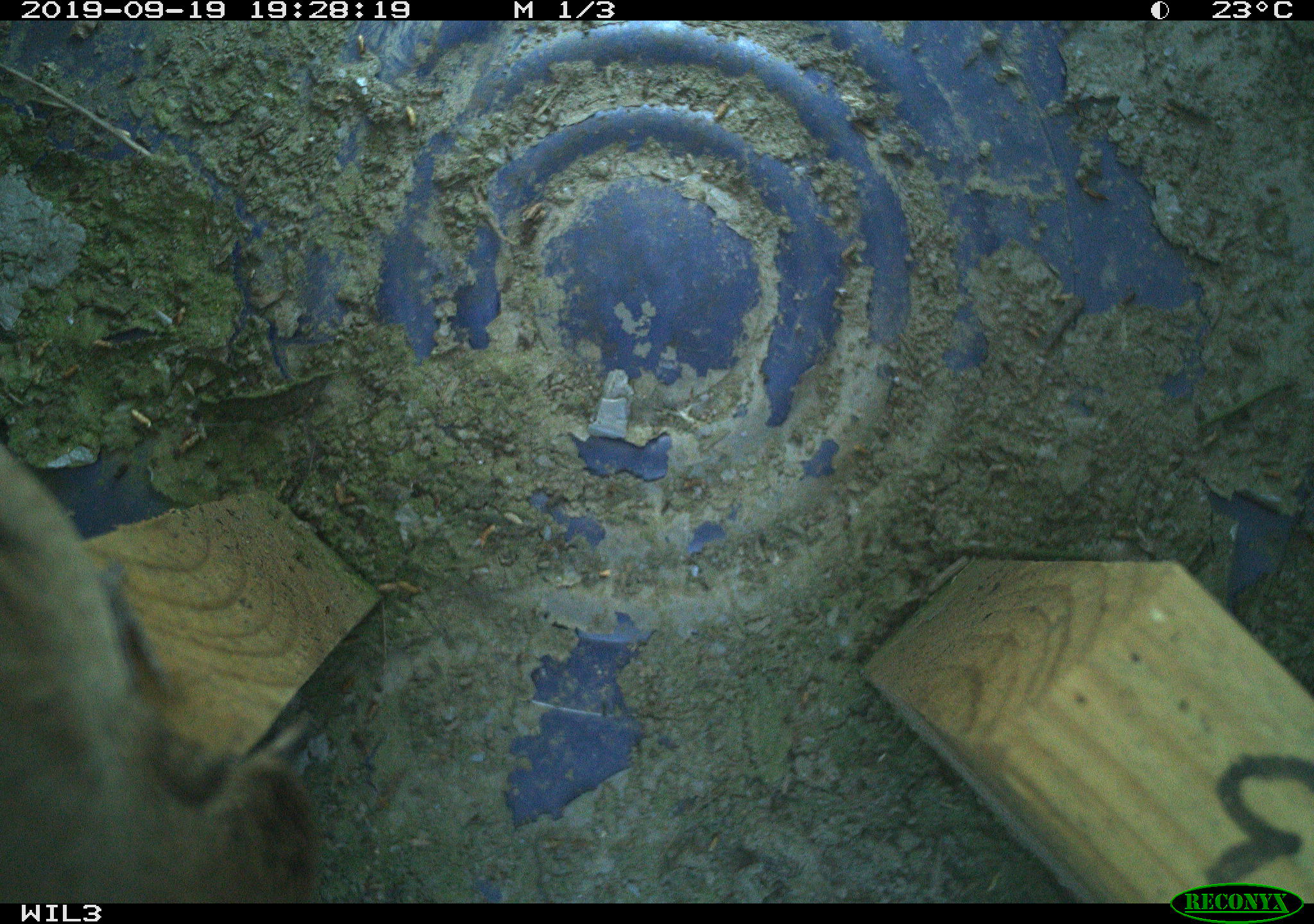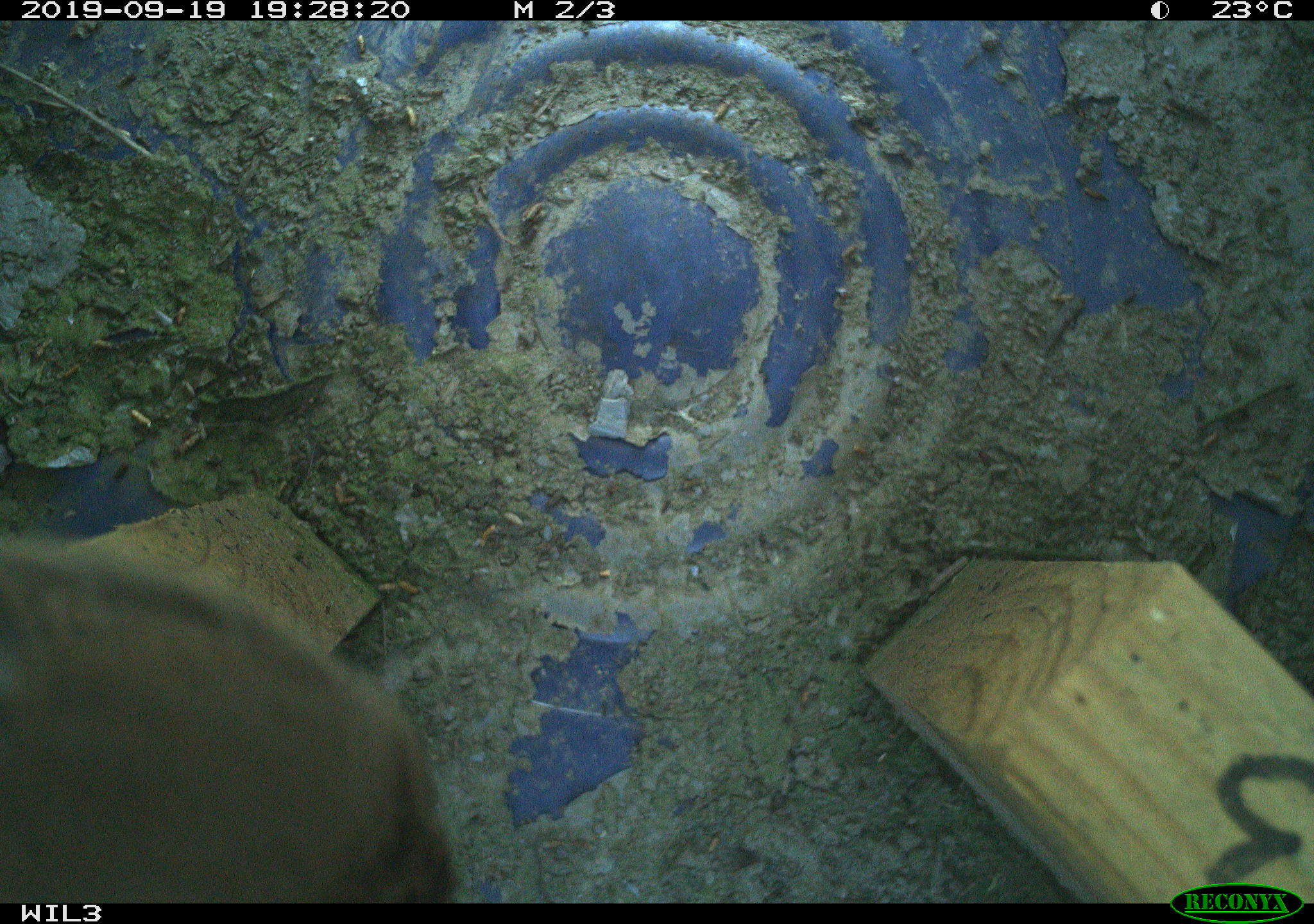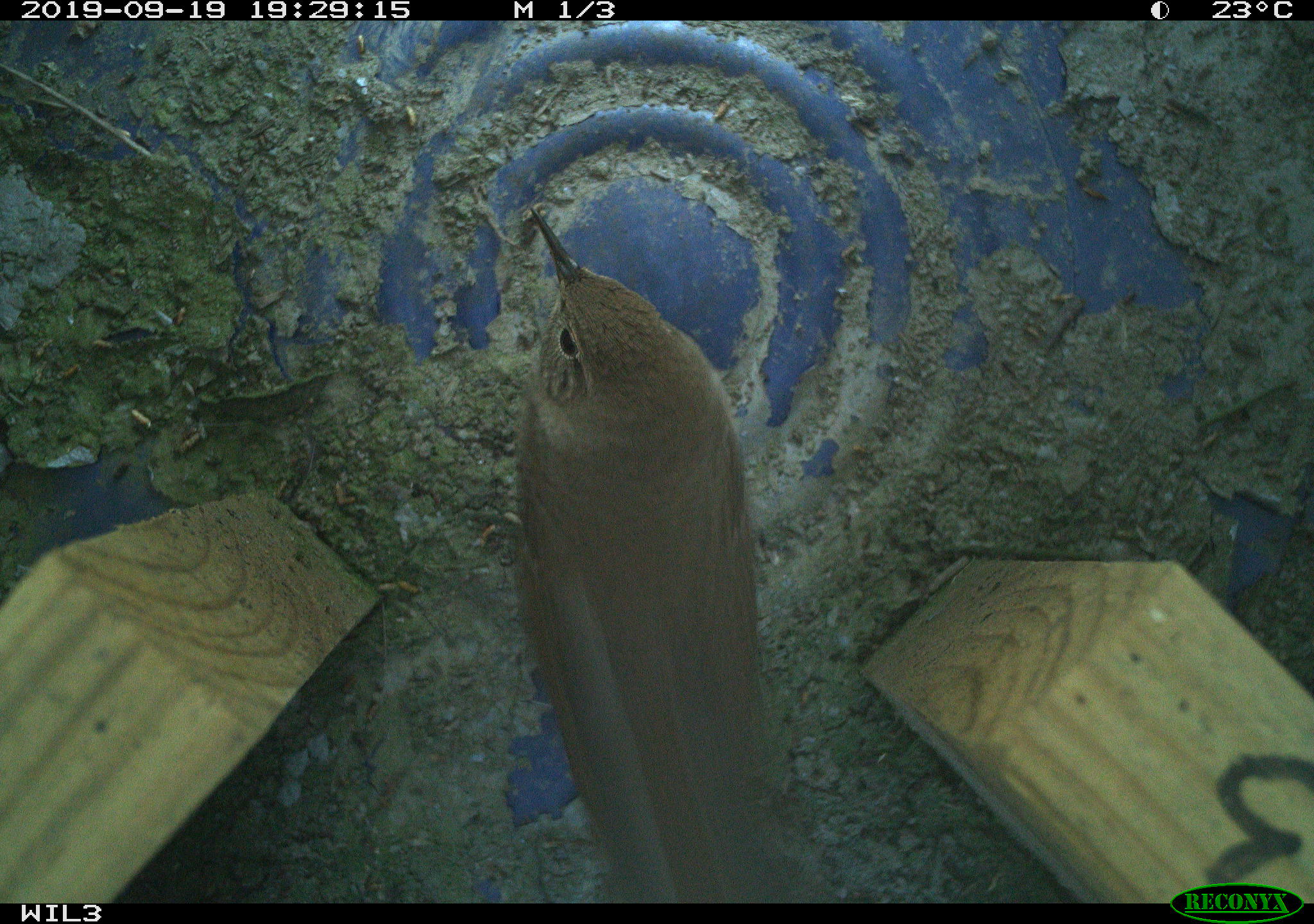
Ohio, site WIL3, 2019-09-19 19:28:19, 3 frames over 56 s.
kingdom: Animalia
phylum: Chordata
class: Aves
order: Passeriformes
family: Troglodytidae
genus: Troglodytes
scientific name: Troglodytes aedon aedon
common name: northern house wren